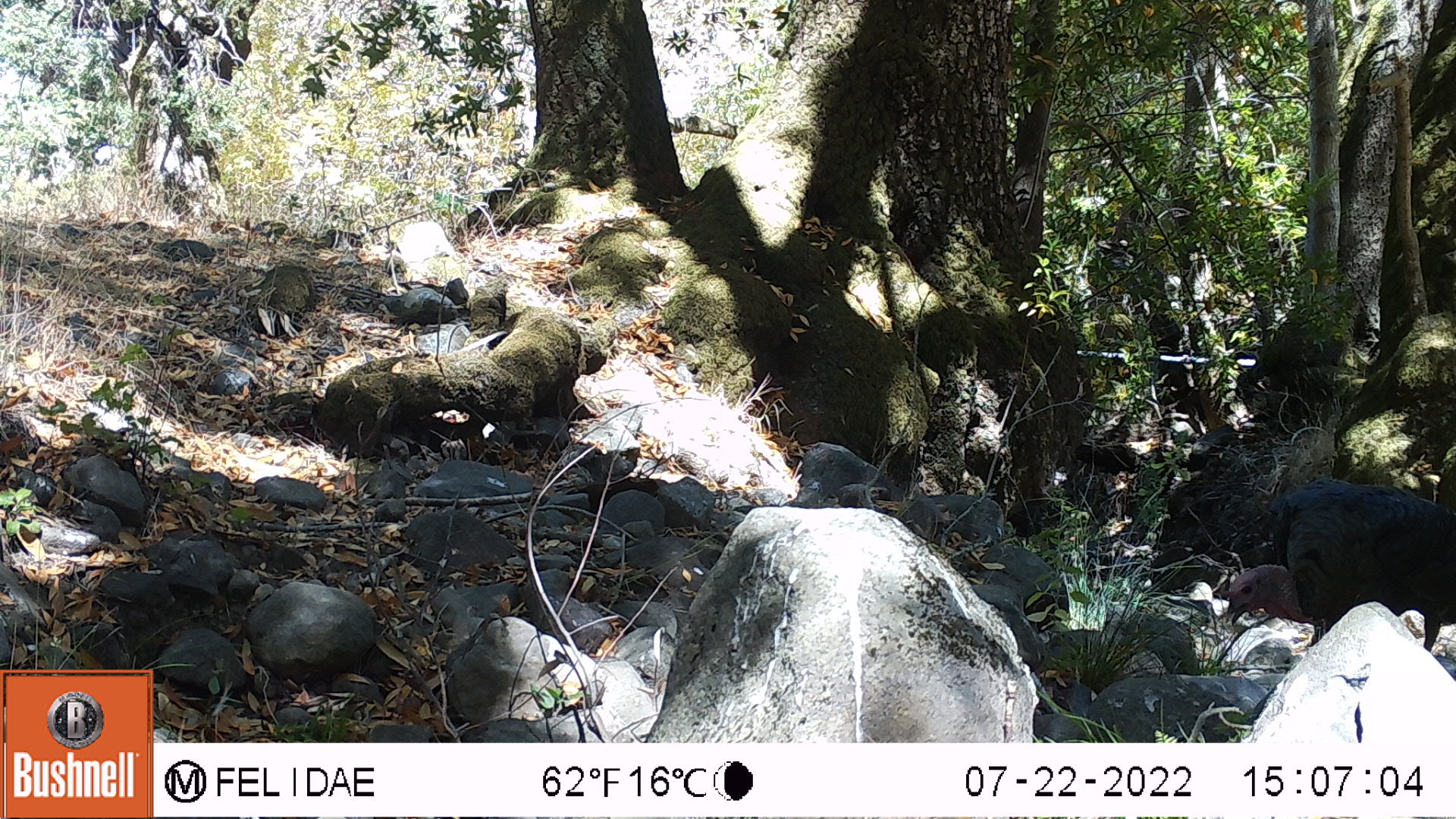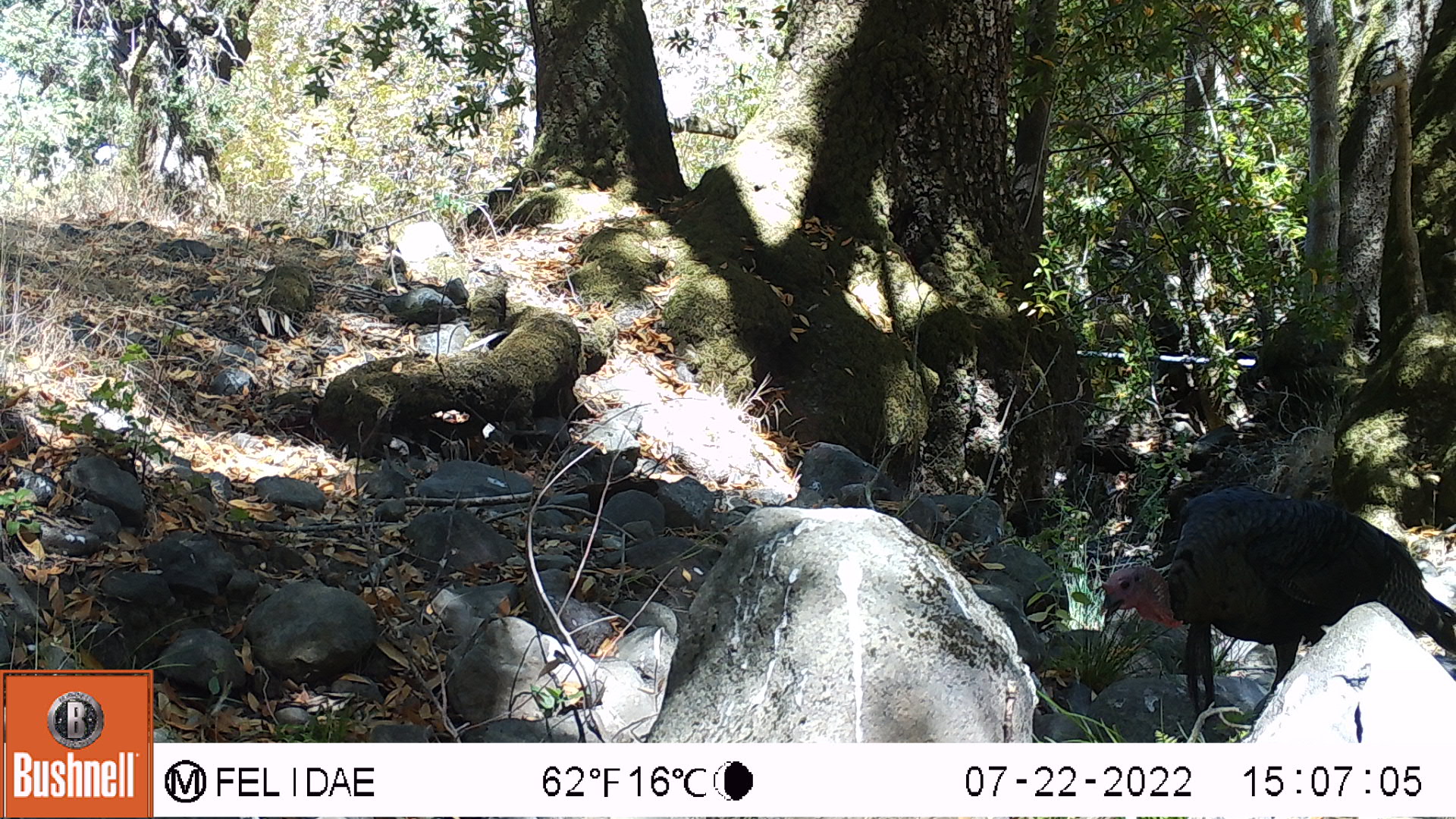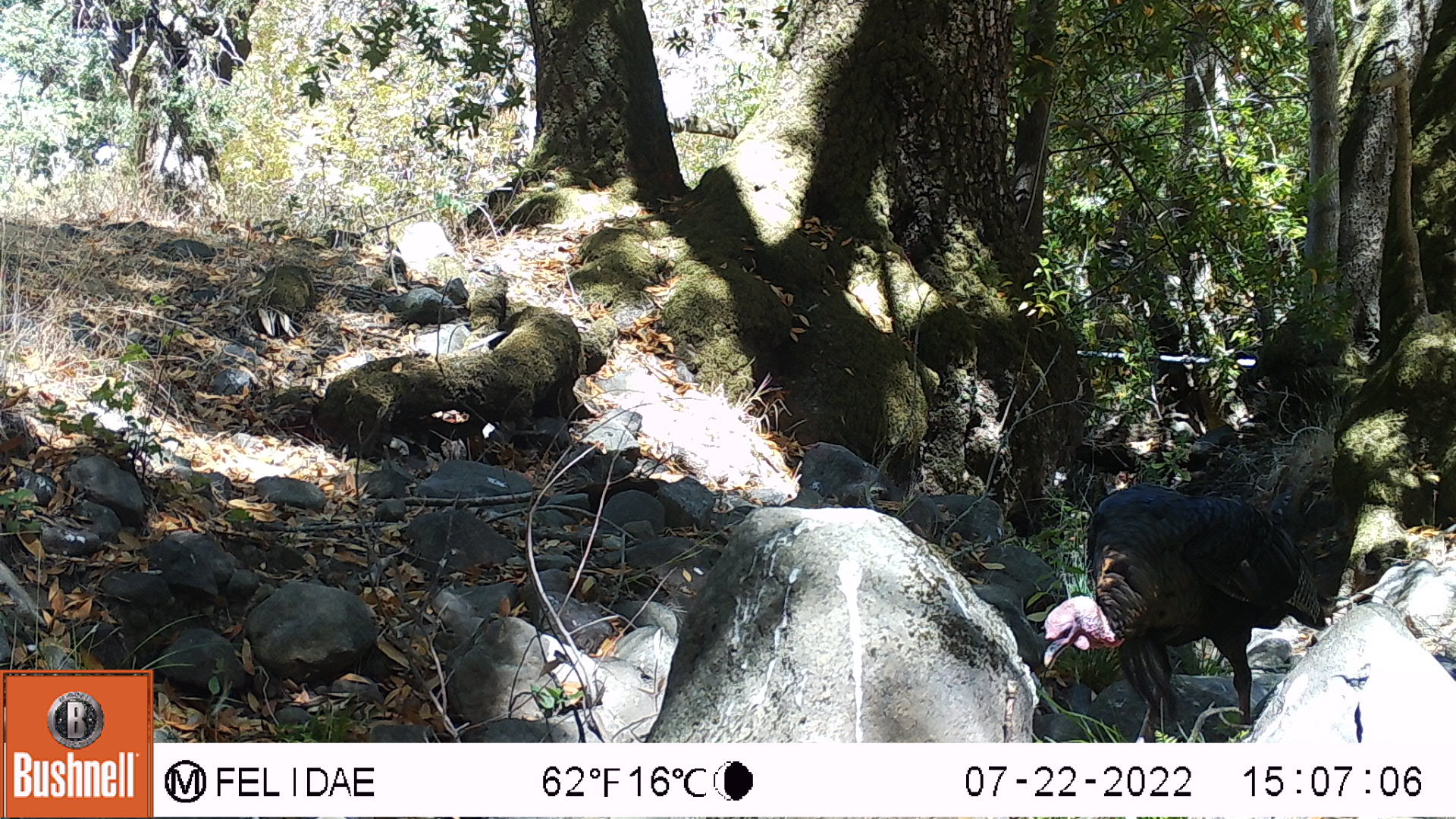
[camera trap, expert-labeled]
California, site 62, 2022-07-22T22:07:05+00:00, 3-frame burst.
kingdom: Animalia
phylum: Chordata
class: Aves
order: Galliformes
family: Phasianidae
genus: Meleagris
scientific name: Meleagris gallopavo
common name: turkey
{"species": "turkey (Meleagris gallopavo)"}